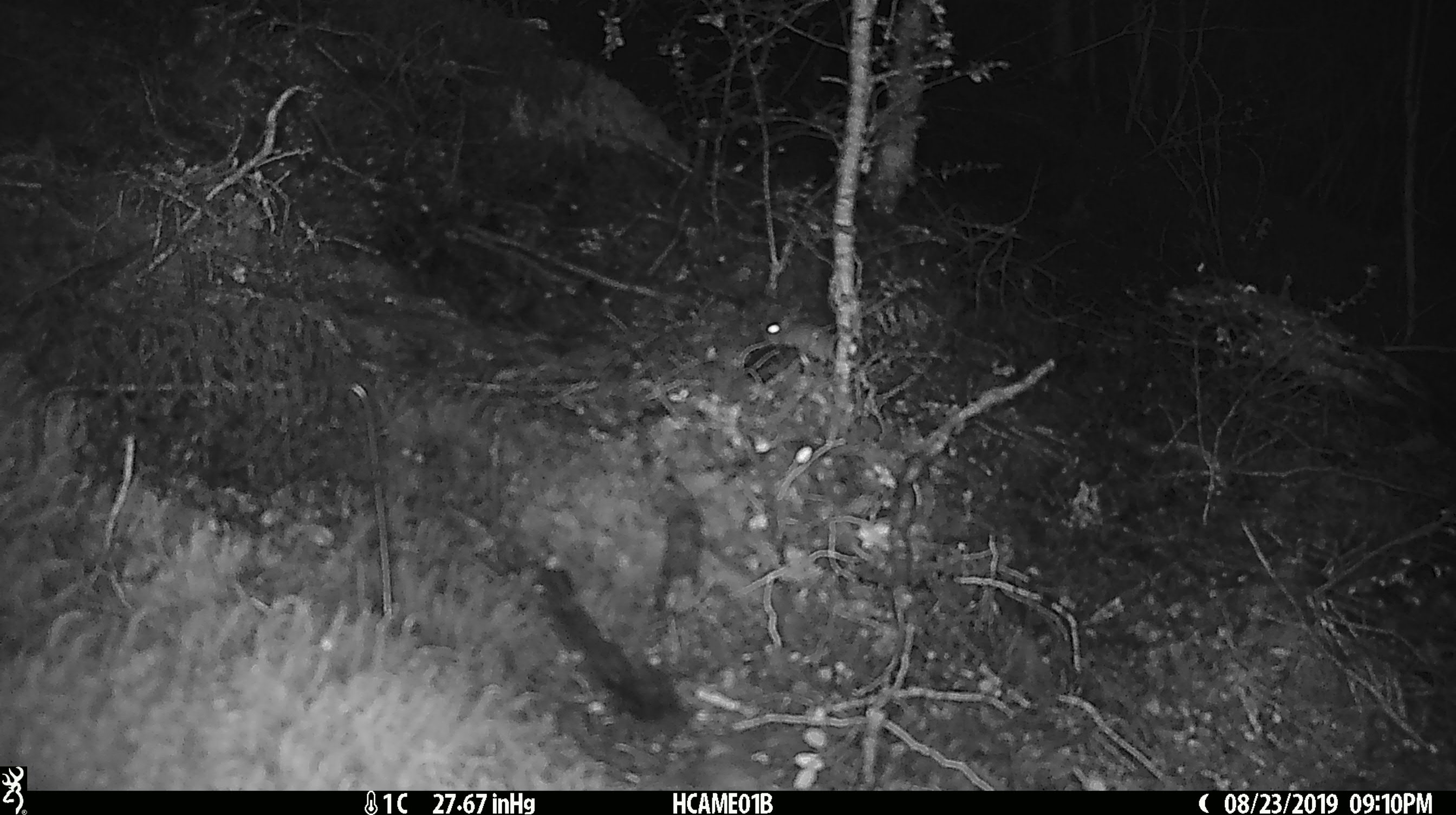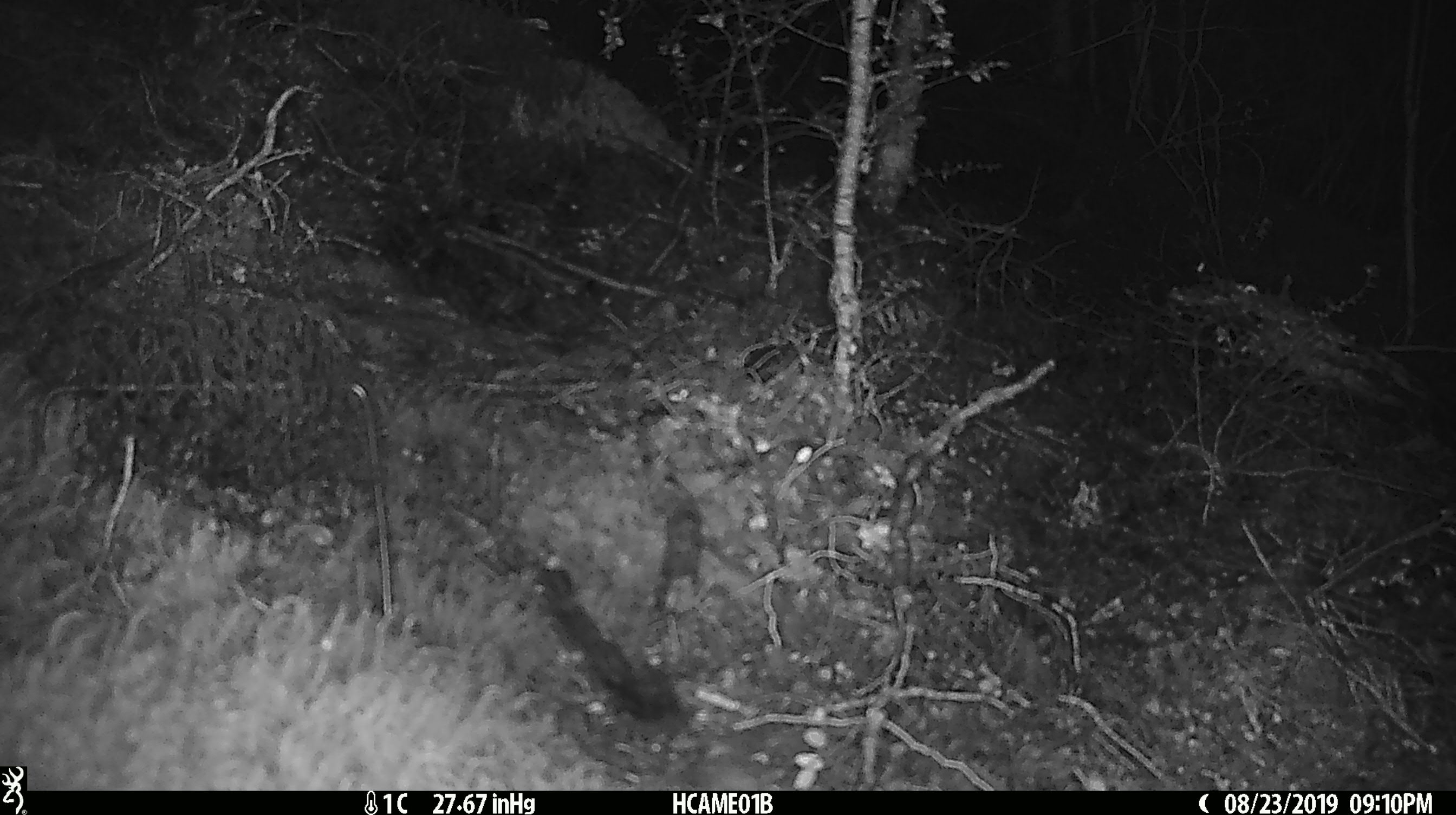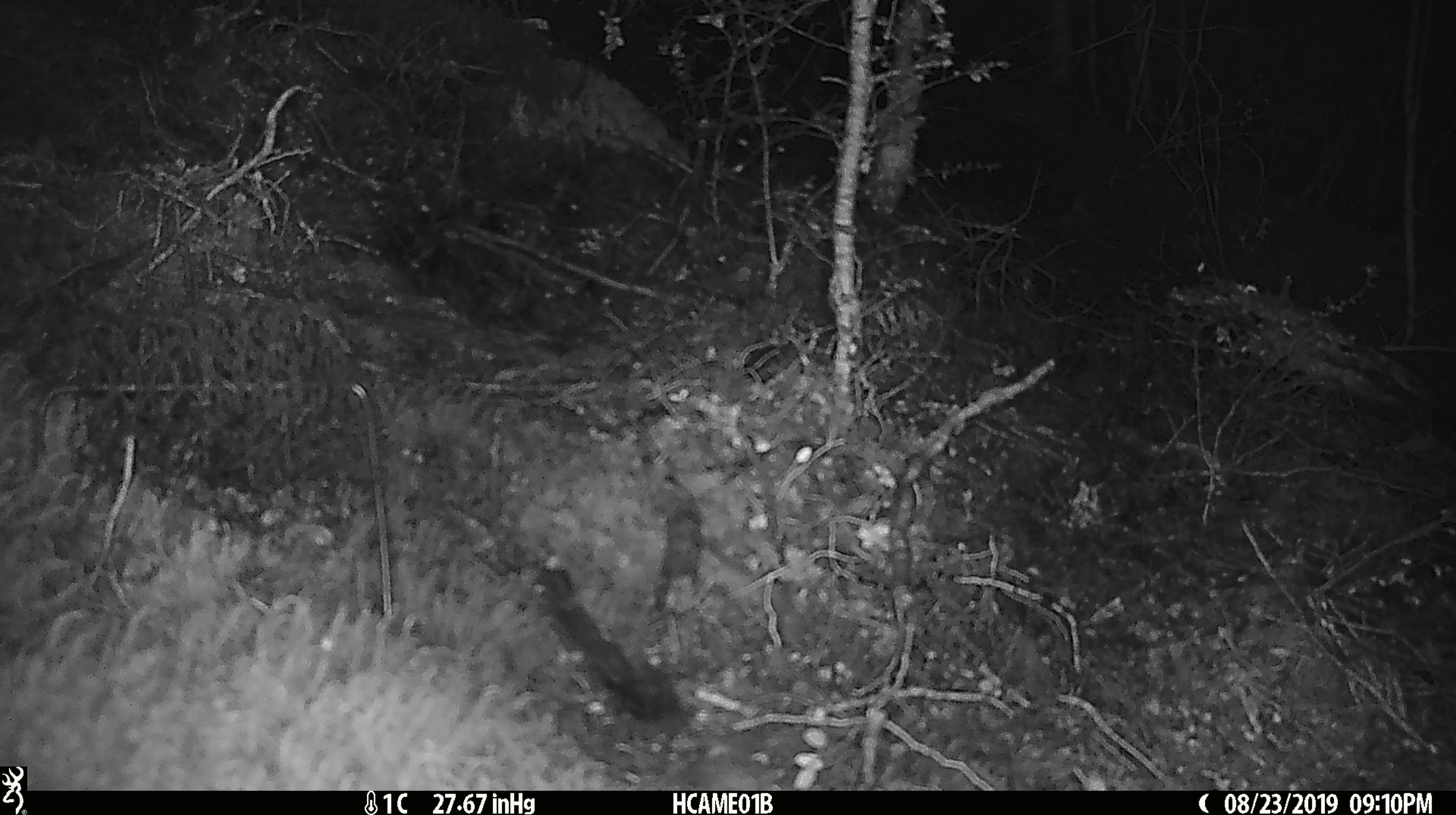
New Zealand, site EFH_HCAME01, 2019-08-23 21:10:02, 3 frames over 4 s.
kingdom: Animalia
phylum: Chordata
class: Mammalia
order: Rodentia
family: Muridae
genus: Mus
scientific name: Mus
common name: mouse